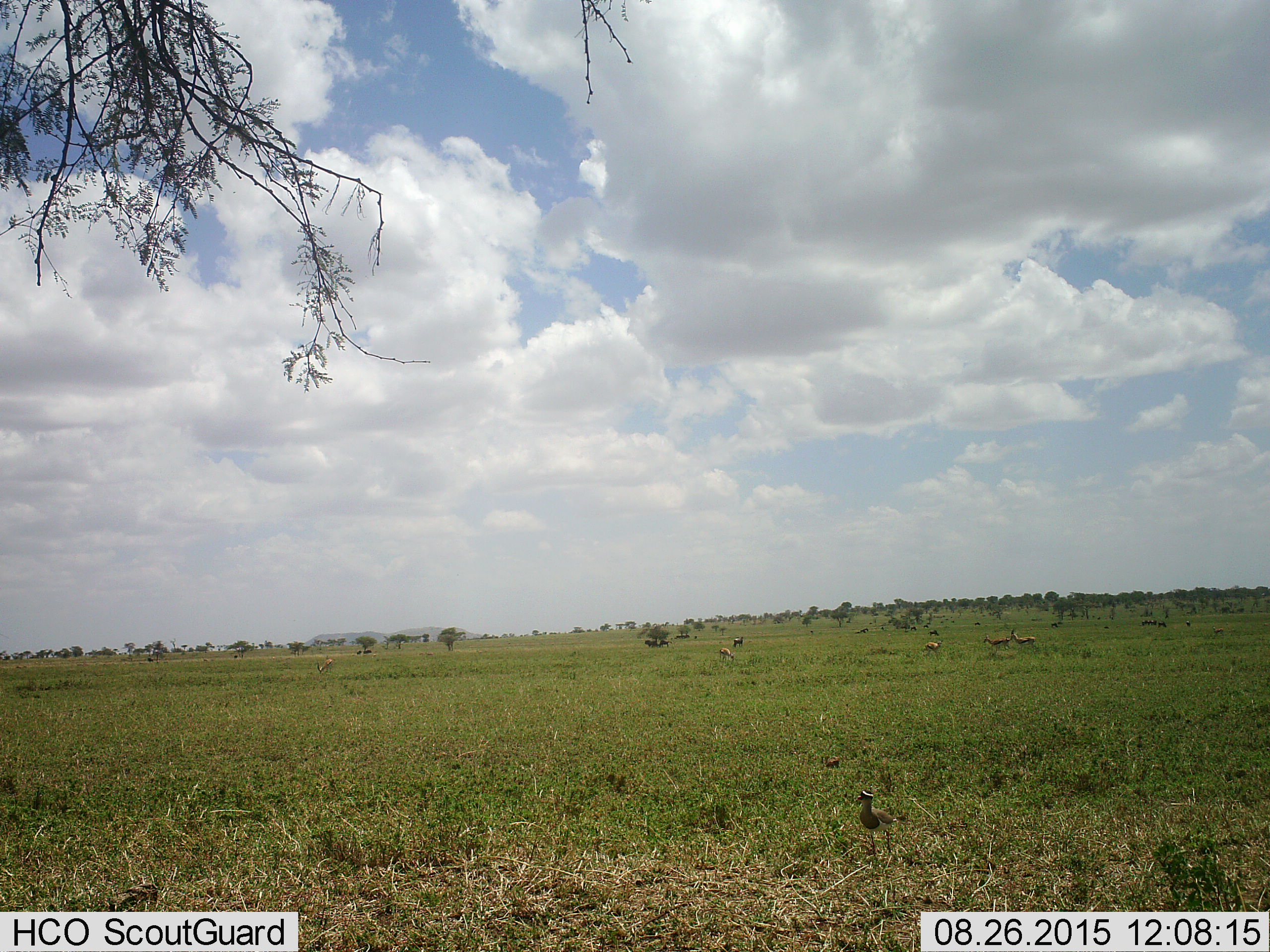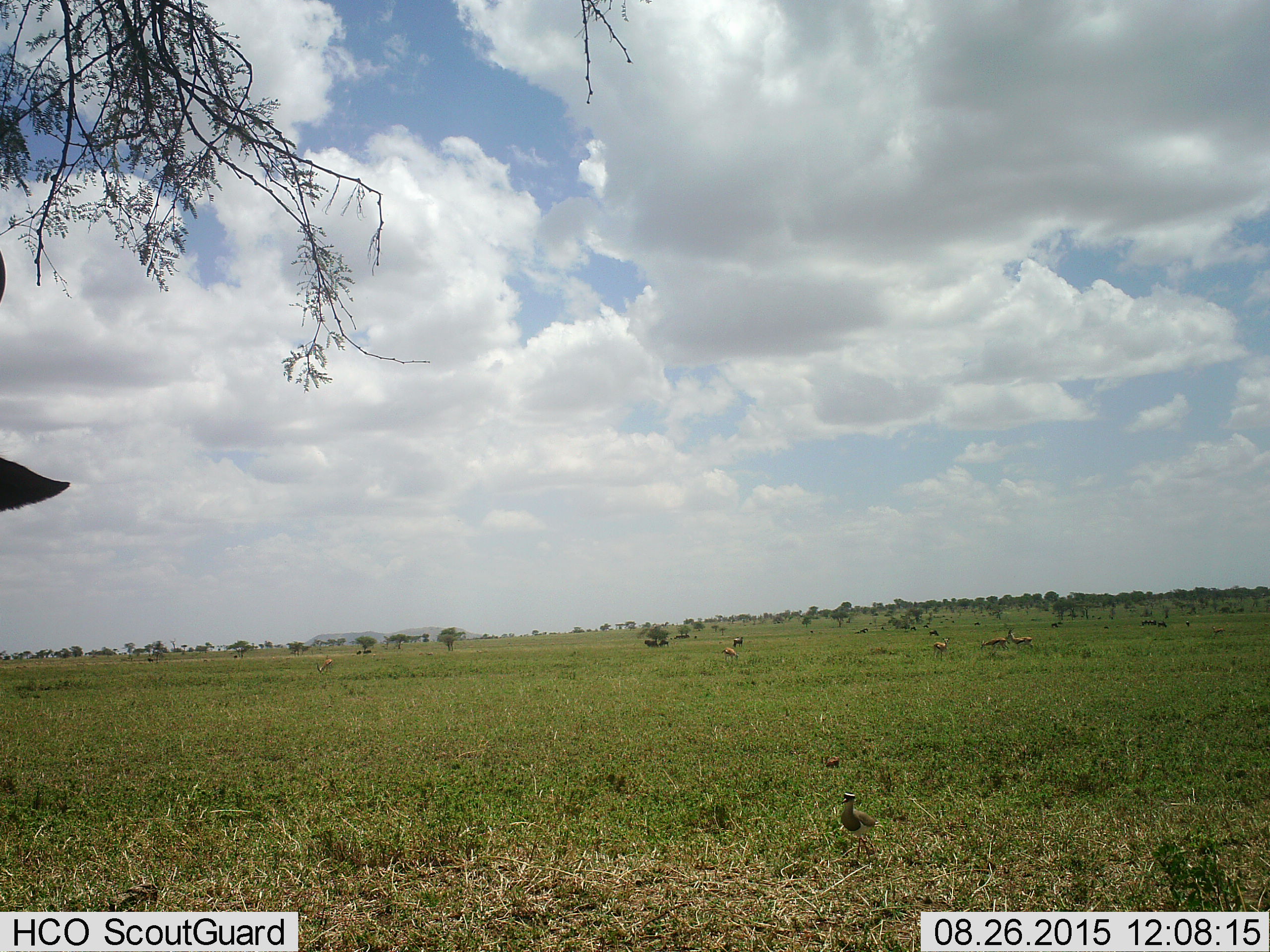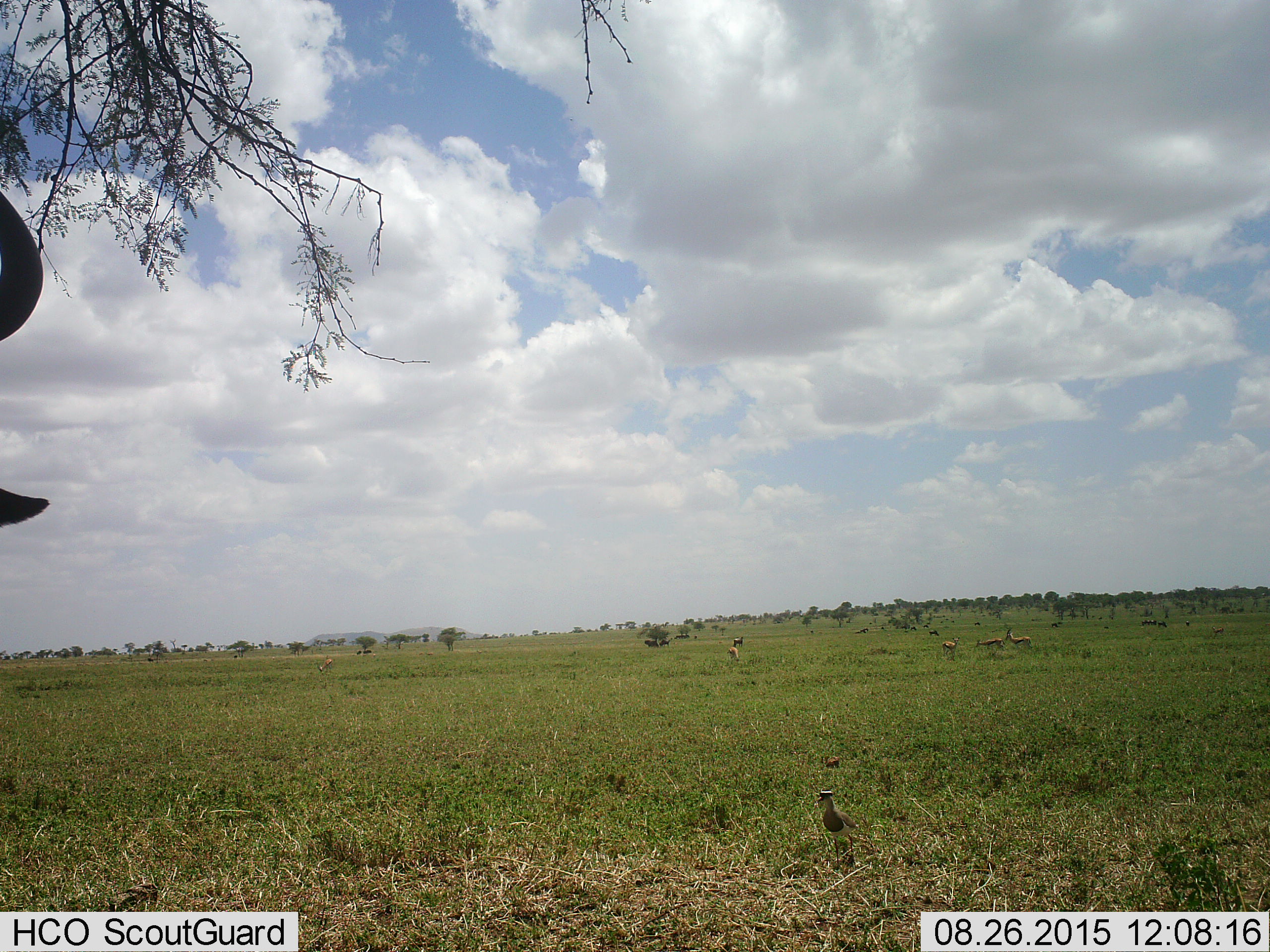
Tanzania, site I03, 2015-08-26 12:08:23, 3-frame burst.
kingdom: Animalia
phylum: Chordata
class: Aves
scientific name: Aves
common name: bird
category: otherbird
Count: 1.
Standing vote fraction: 60%.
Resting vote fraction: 0%.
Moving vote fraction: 60%.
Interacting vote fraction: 0%.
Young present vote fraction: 0%.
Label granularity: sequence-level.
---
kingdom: Animalia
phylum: Chordata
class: Mammalia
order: Artiodactyla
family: Bovidae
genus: Eudorcas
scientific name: Eudorcas thomsonii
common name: thomson's gazelle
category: gazellethomsons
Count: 6.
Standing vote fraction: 80%.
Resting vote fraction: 0%.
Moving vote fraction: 100%.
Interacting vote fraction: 0%.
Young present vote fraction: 0%.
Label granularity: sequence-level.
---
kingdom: Animalia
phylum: Chordata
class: Mammalia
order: Artiodactyla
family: Bovidae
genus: Connochaetes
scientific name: Connochaetes taurinus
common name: blue wildebeest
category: wildebeest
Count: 11-50.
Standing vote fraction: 100%.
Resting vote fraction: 75%.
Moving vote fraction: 25%.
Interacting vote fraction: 0%.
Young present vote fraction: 0%.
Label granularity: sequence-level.